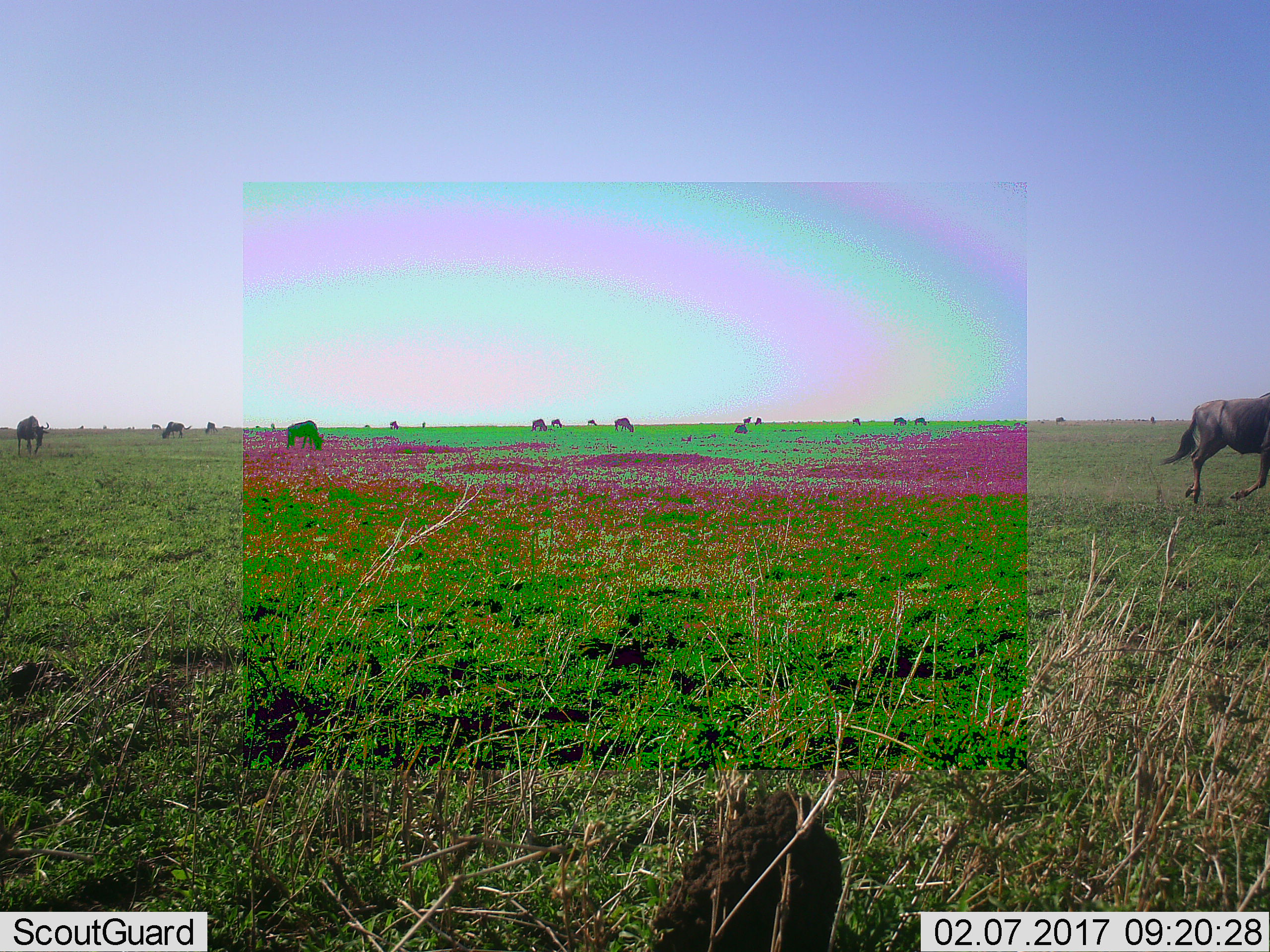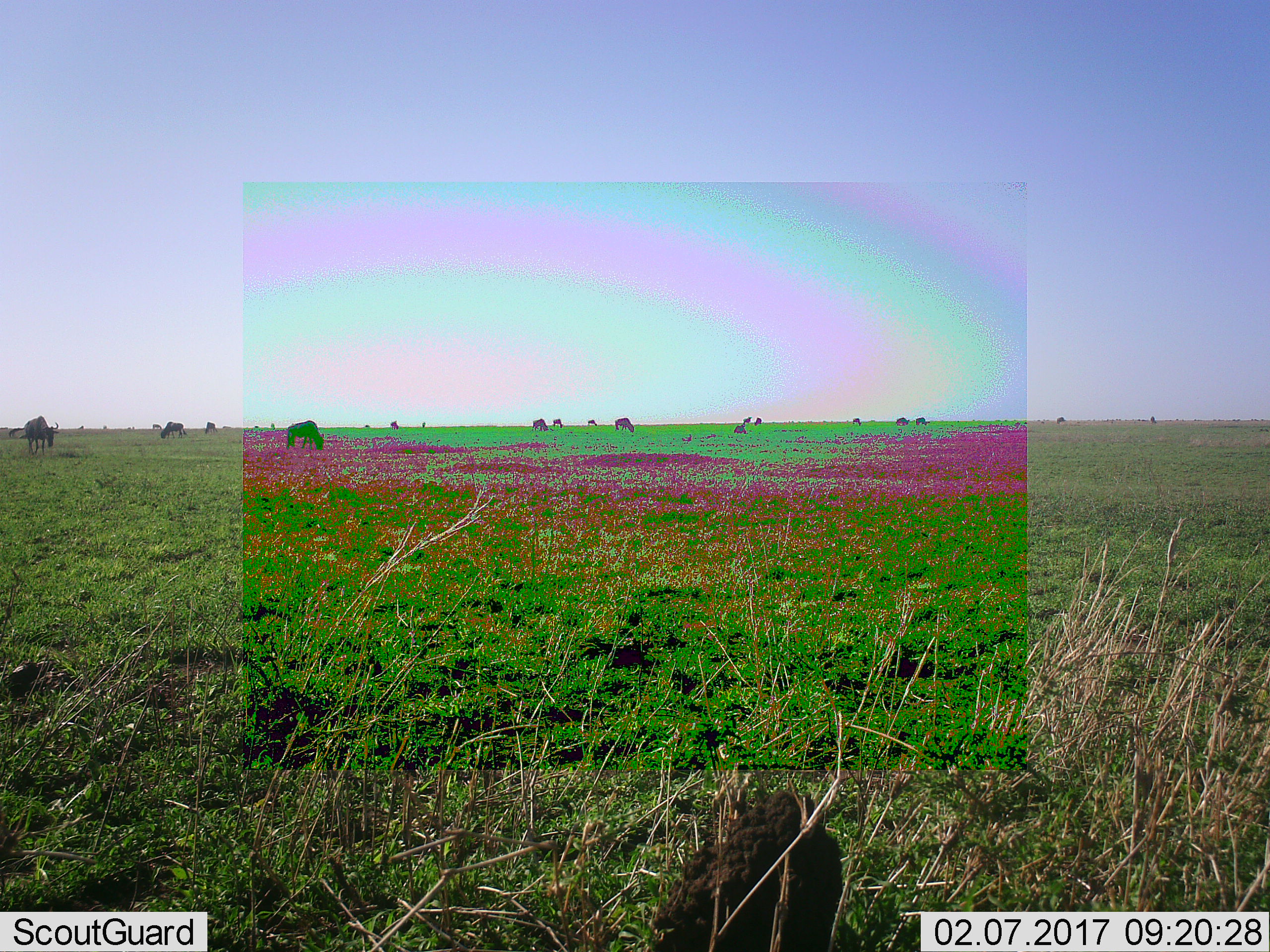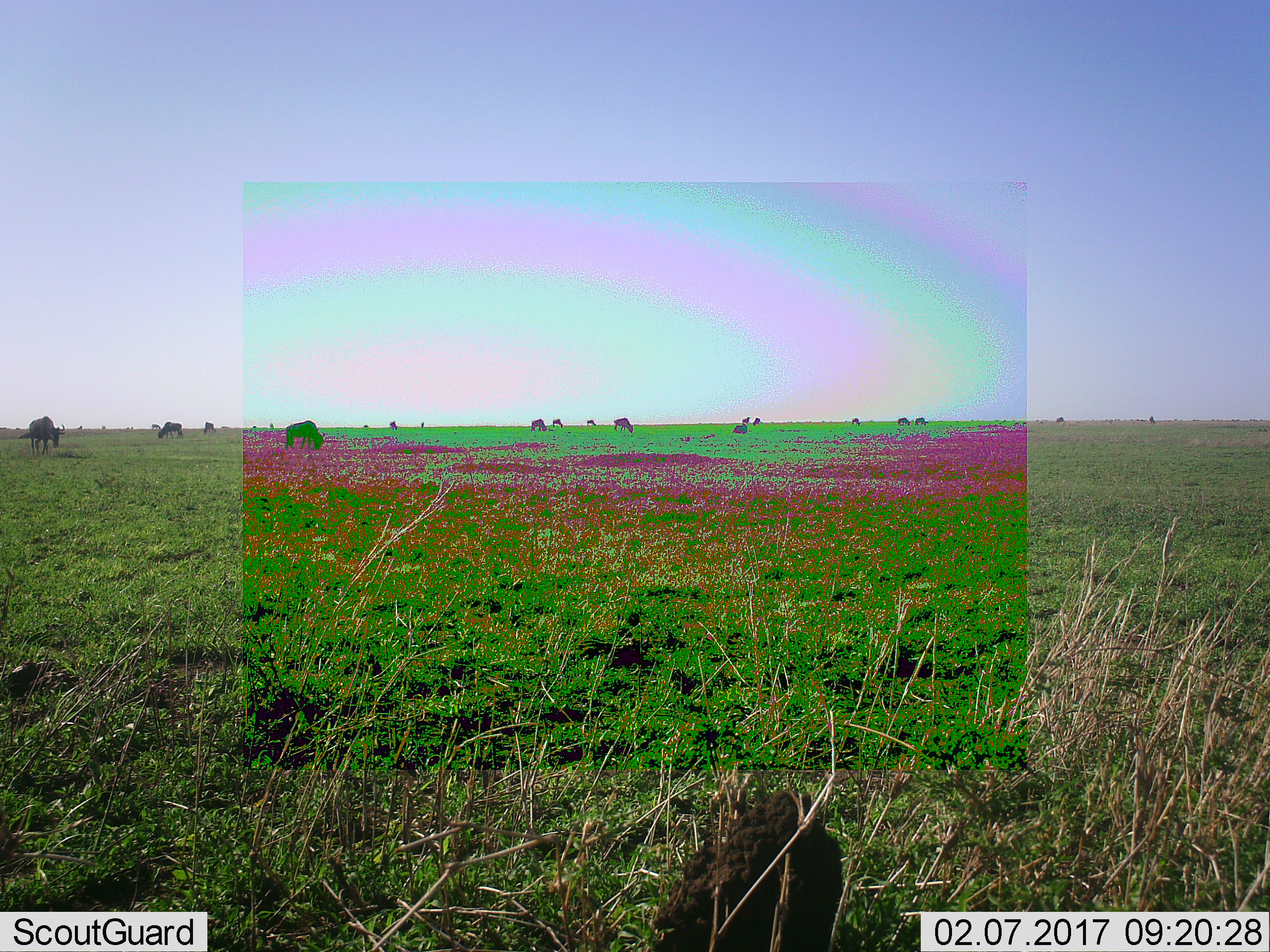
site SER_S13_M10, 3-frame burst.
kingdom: Animalia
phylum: Chordata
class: Mammalia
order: Artiodactyla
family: Bovidae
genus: Connochaetes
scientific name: Connochaetes taurinus taurinus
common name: blue wildebeest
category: wildebeestblue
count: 11-50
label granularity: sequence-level